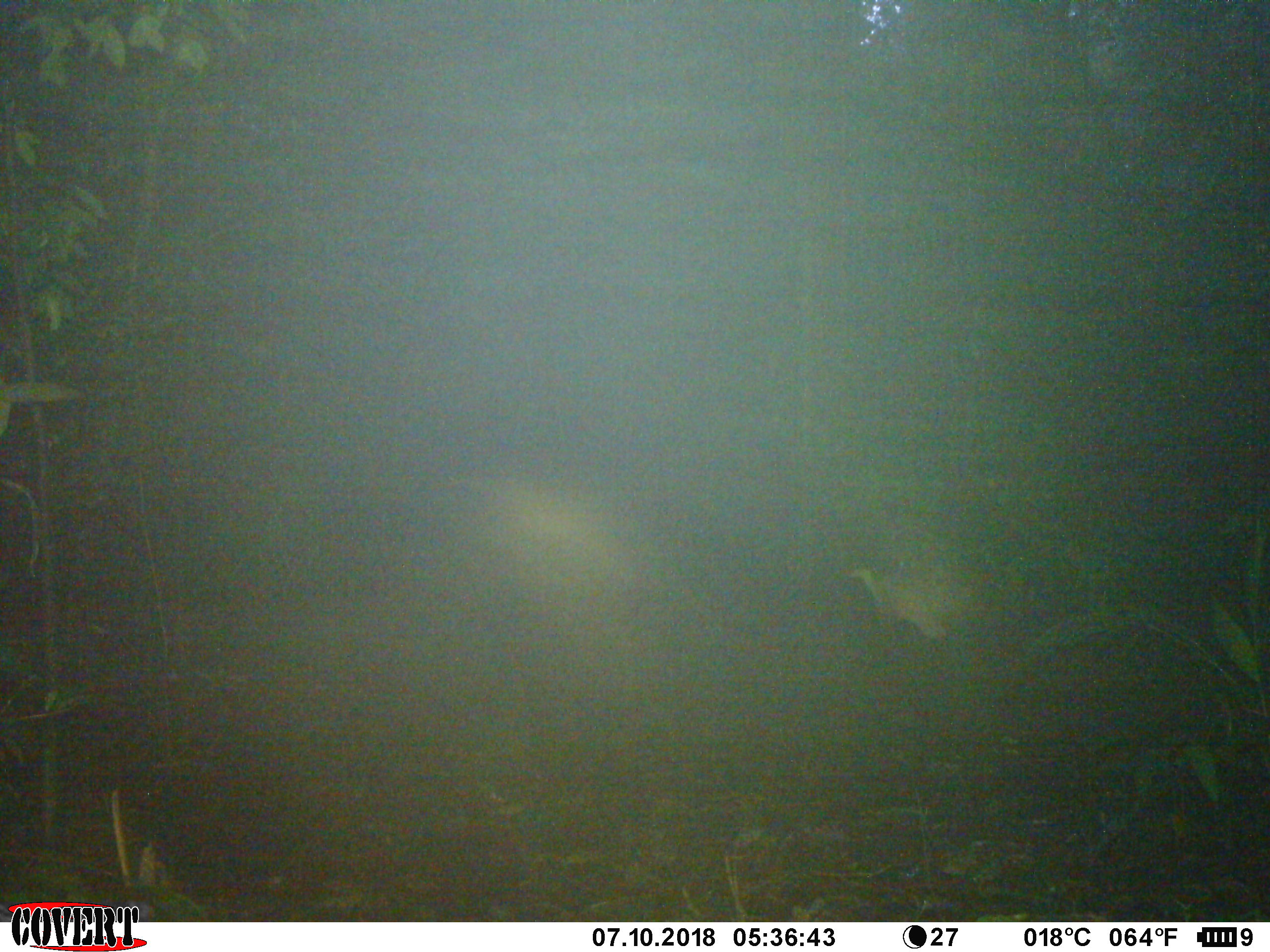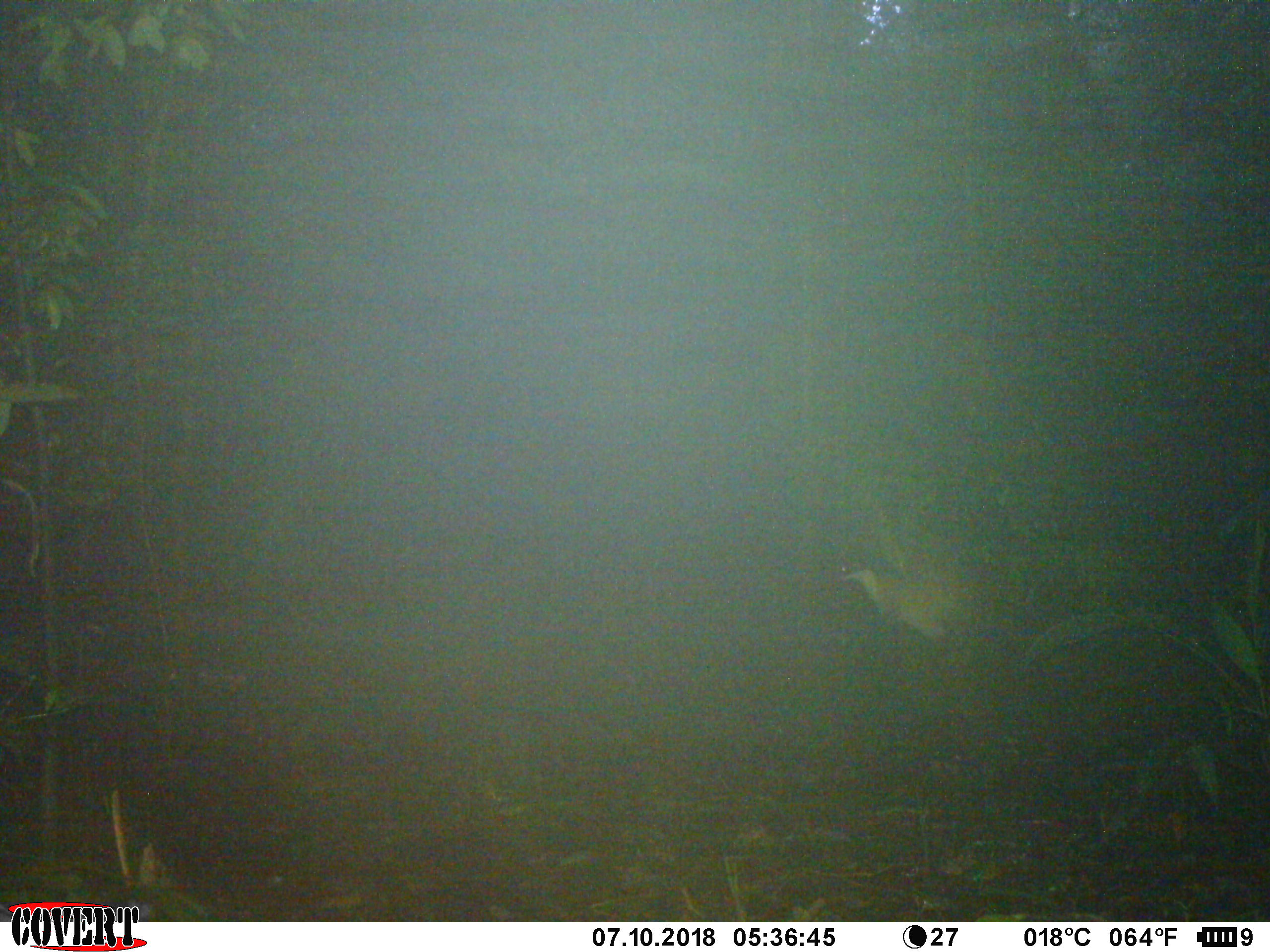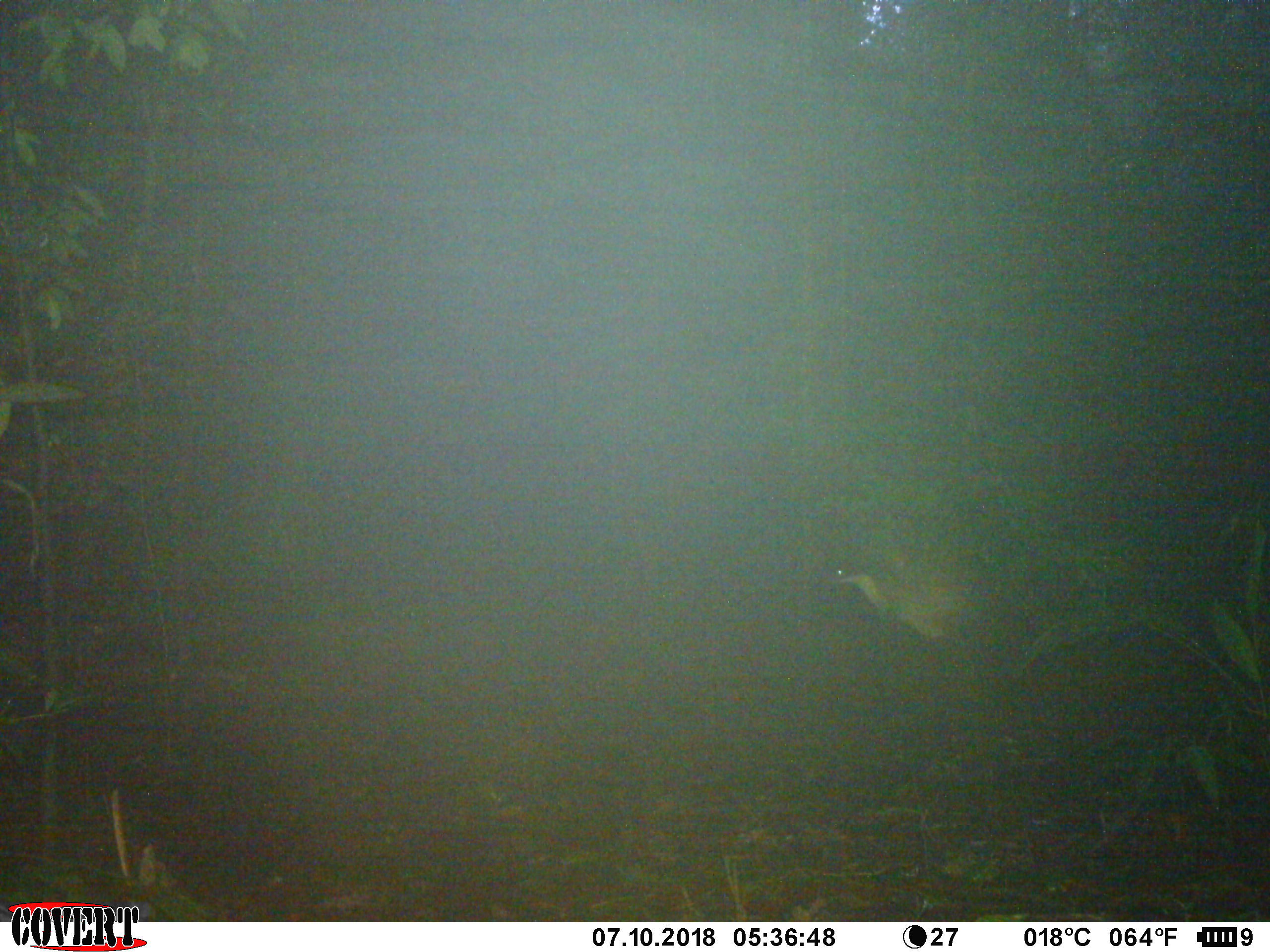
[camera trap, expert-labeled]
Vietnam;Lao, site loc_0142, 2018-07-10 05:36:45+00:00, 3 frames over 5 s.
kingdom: Animalia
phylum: Chordata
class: Mammalia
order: Carnivora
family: Mustelidae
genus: Martes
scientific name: Martes flavigula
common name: yellow-throated marten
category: yellow throated marten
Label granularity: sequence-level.